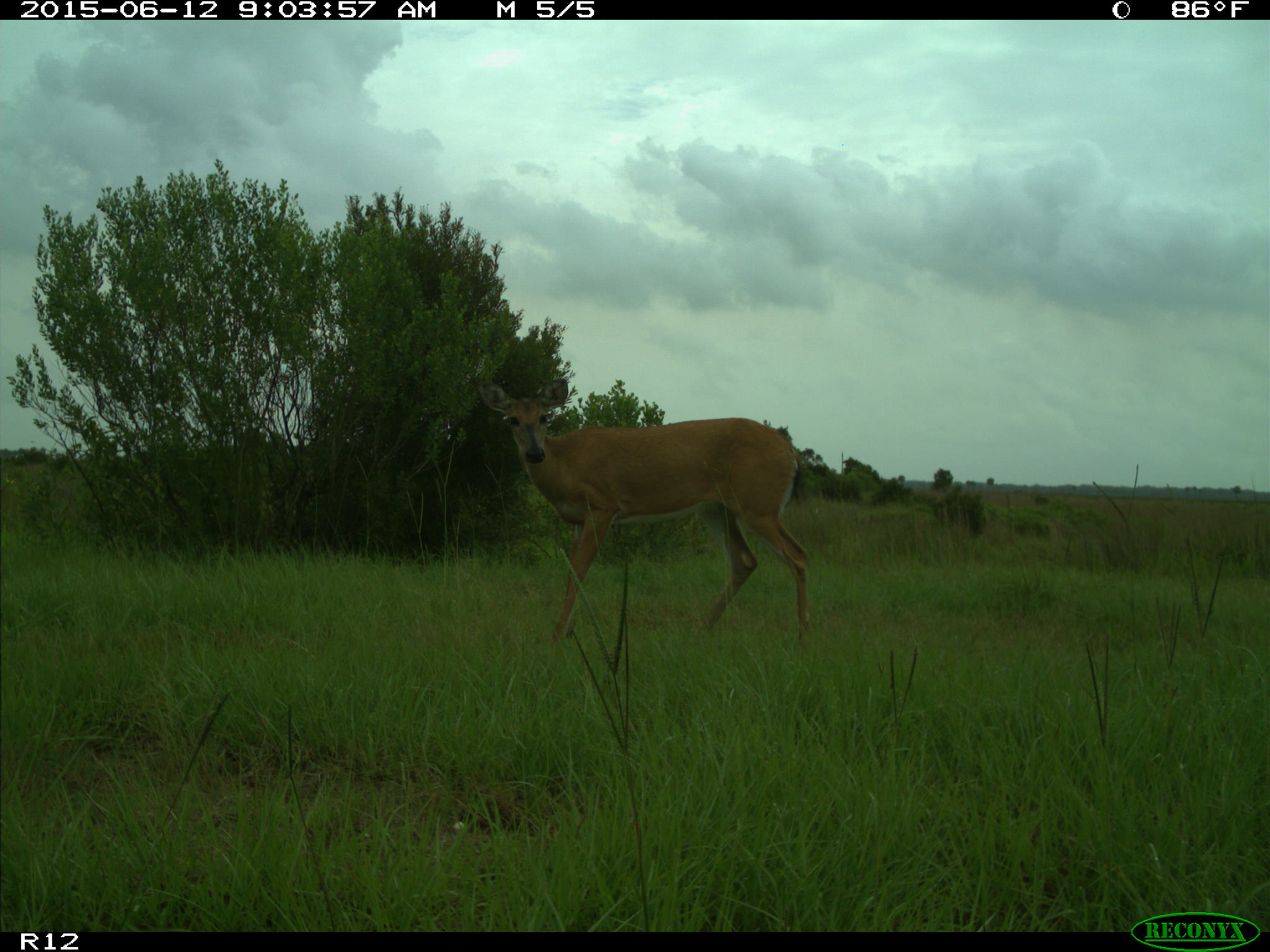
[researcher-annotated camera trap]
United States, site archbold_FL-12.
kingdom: Animalia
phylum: Chordata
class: Mammalia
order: Artiodactyla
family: Cervidae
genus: Odocoileus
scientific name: Odocoileus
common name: deer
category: unidentified deer